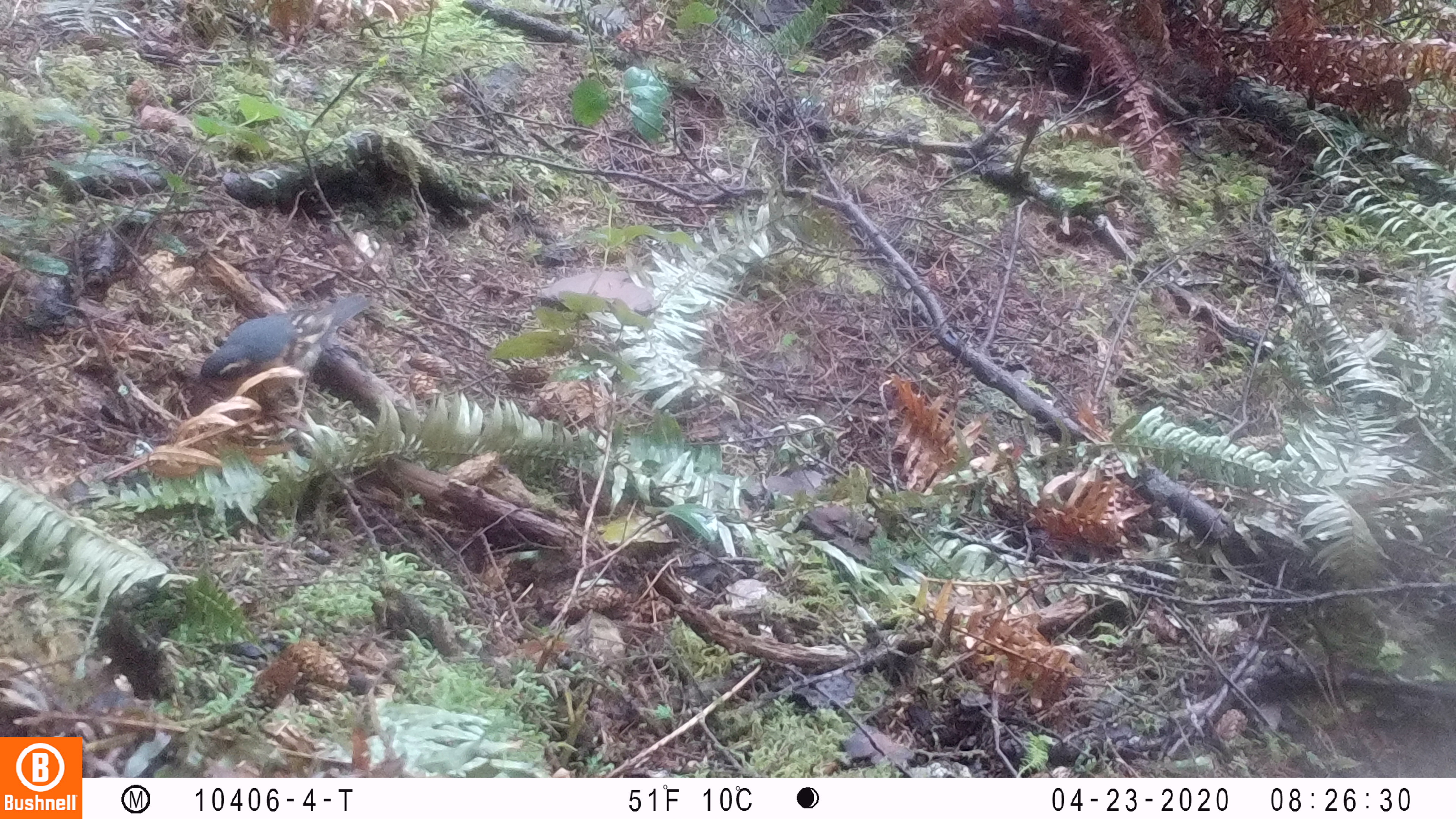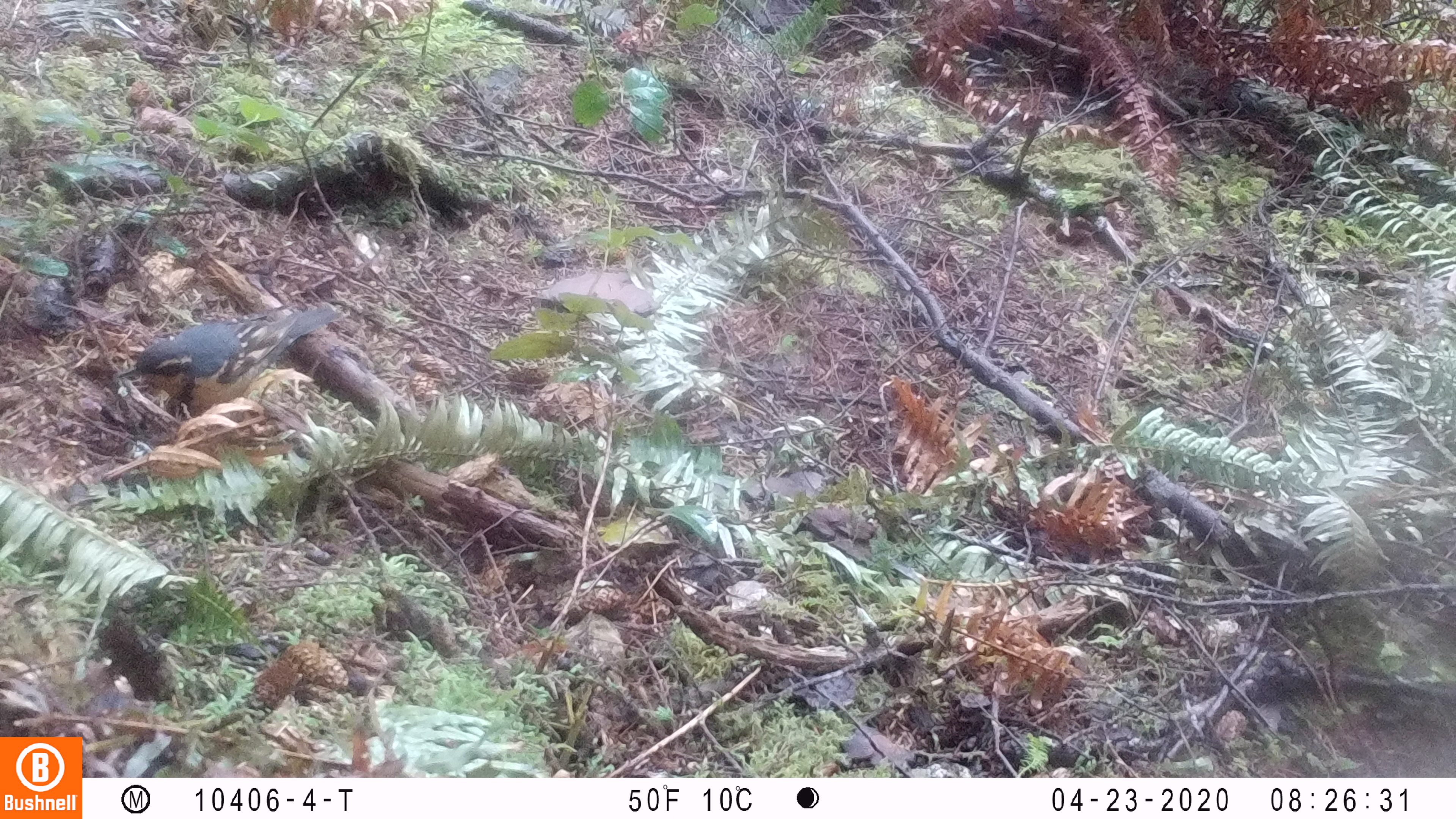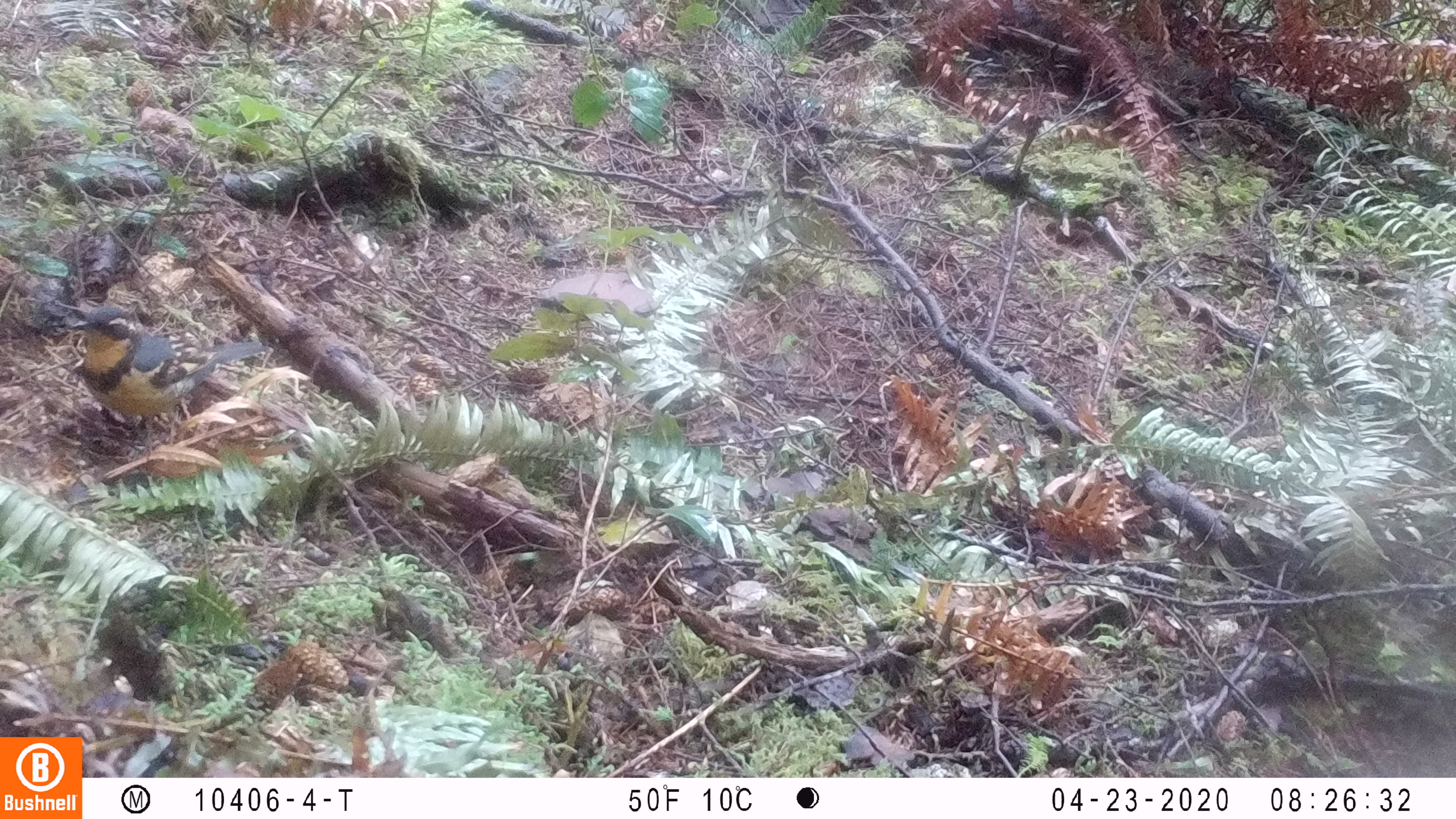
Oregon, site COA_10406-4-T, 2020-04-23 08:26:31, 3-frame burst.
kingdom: Animalia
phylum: Chordata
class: Aves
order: Passeriformes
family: Turdidae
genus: Ixoreus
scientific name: Ixoreus naevius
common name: varied thrush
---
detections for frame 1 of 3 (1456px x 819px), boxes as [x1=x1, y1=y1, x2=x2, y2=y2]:
varied thrush: [x1=191, y1=291, x2=368, y2=396]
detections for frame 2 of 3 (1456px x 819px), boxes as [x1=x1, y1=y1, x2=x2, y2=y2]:
varied thrush: [x1=108, y1=299, x2=338, y2=419]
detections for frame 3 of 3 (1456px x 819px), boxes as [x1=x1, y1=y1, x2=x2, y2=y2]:
varied thrush: [x1=63, y1=304, x2=264, y2=431]